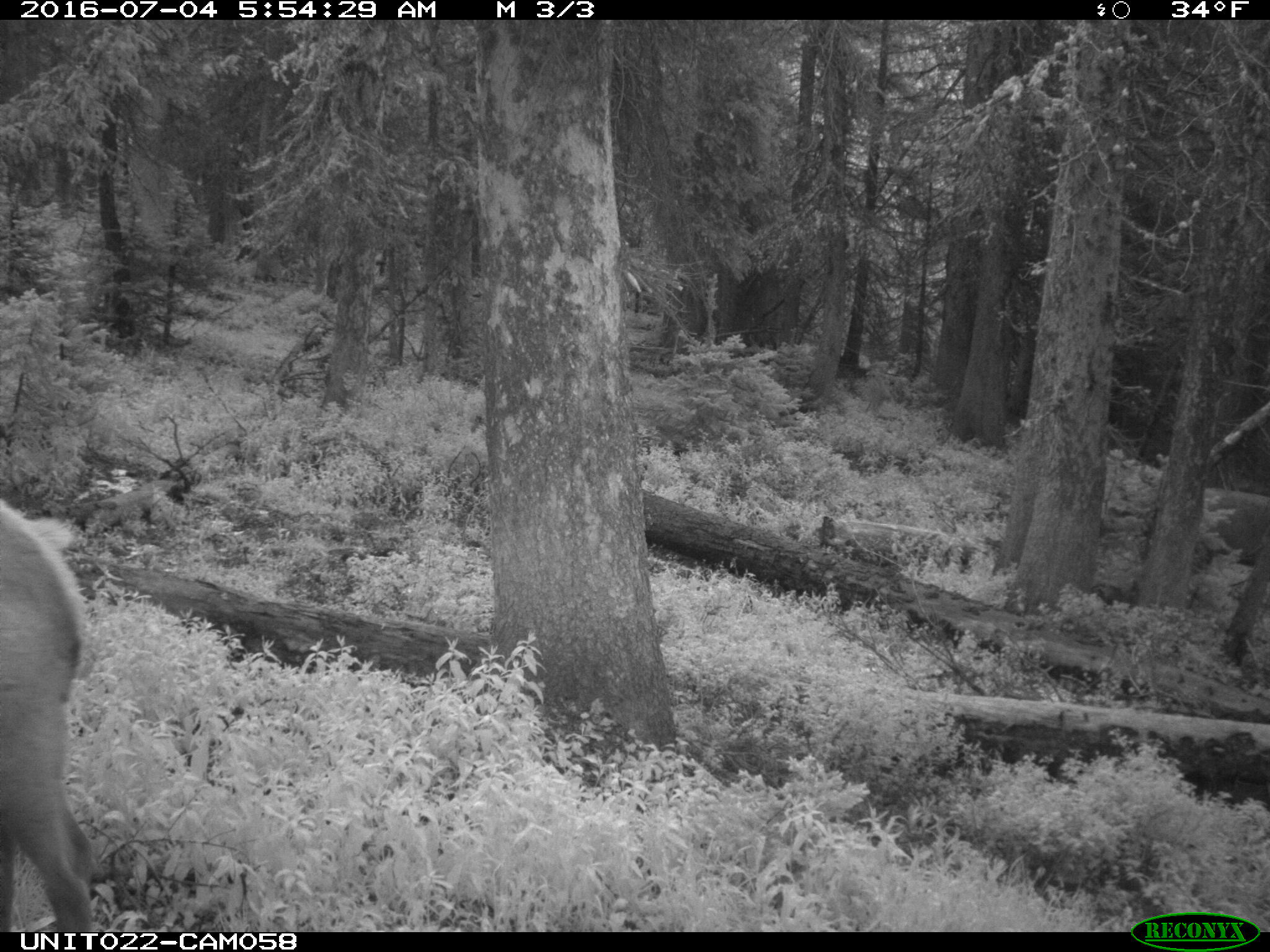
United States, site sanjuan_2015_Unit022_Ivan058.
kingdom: Animalia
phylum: Chordata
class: Mammalia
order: Artiodactyla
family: Cervidae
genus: Cervus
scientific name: Cervus elaphus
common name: red deer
Cervus elaphus (red deer).